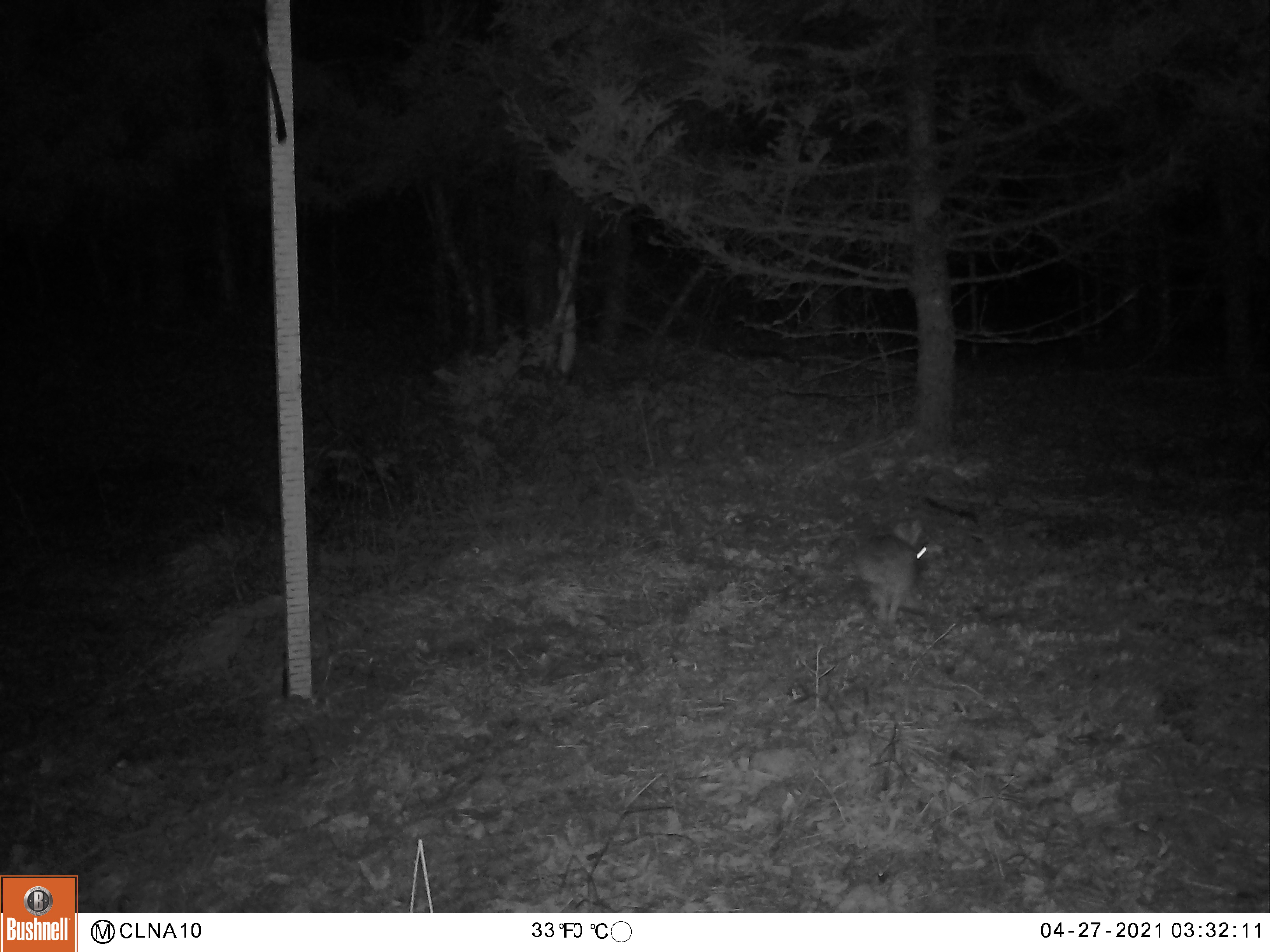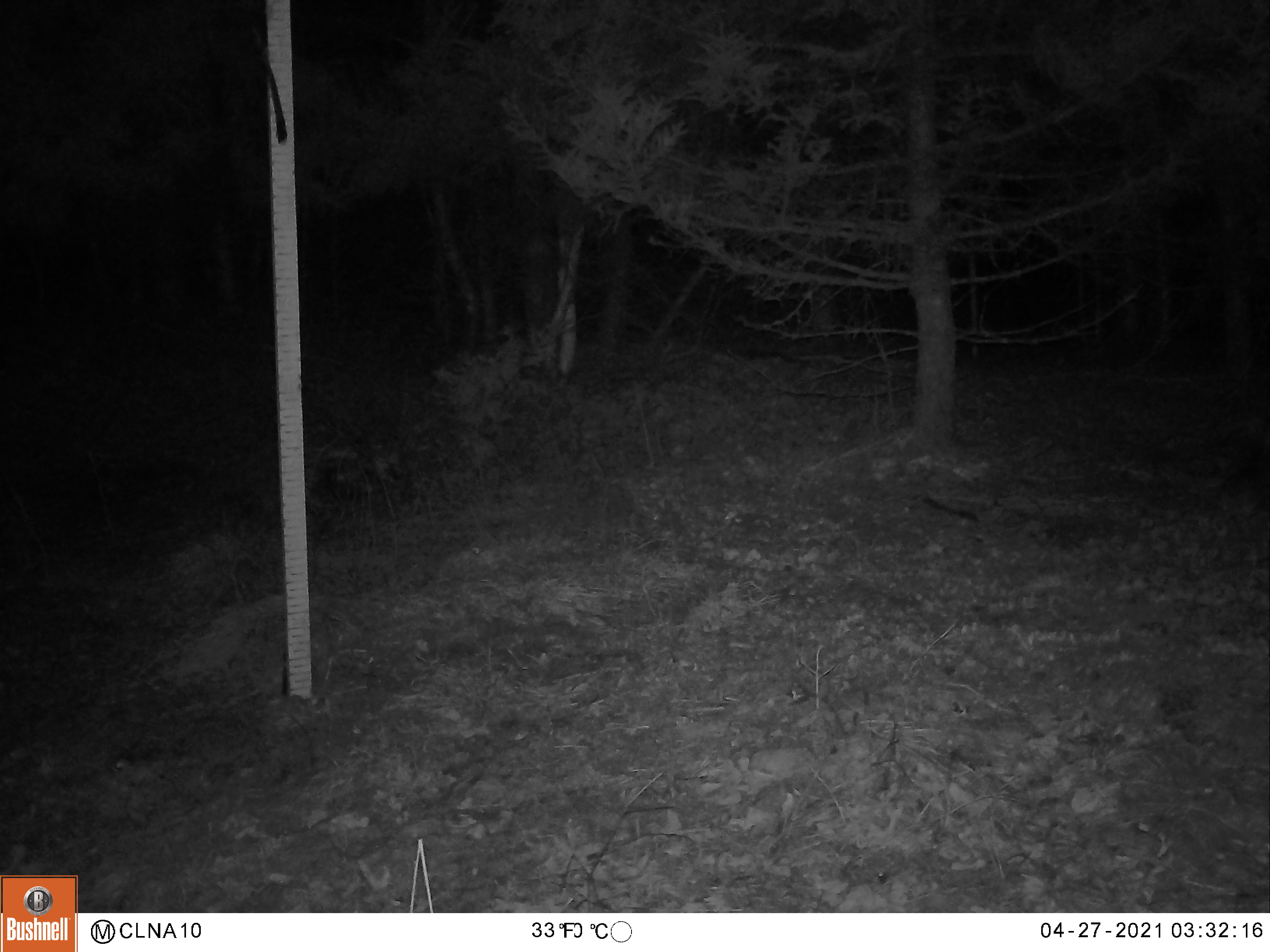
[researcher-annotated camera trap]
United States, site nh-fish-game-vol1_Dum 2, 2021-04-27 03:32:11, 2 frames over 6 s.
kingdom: Animalia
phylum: Chordata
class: Mammalia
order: Lagomorpha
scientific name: Lagomorpha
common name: rabbit or hare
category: rabbit or hare sp.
Rabbit or hare sp. (rabbit or hare) (Lagomorpha).